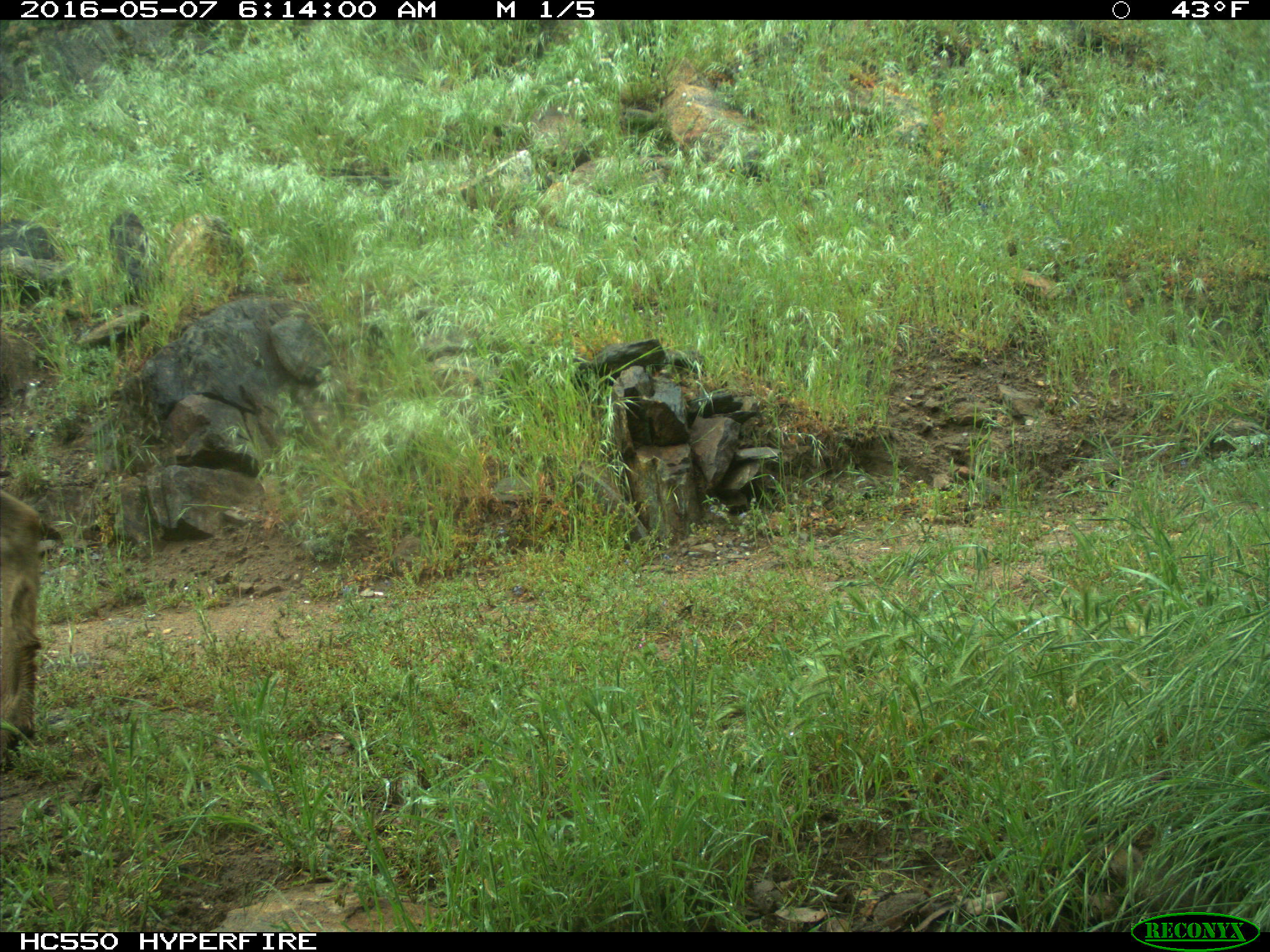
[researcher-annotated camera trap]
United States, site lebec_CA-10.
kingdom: Animalia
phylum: Chordata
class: Mammalia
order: Artiodactyla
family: Cervidae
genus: Odocoileus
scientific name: Odocoileus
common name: deer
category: unidentified deer